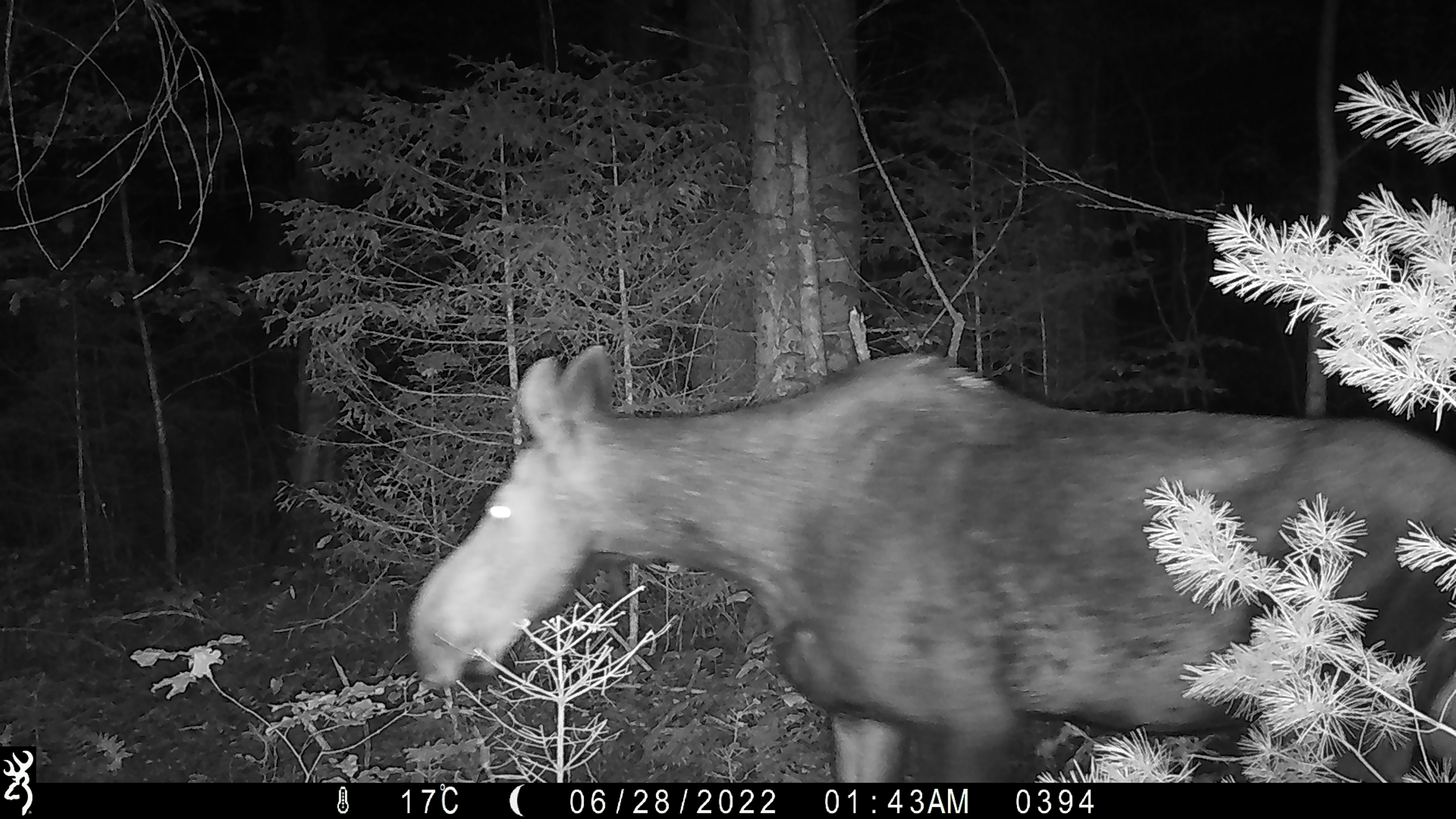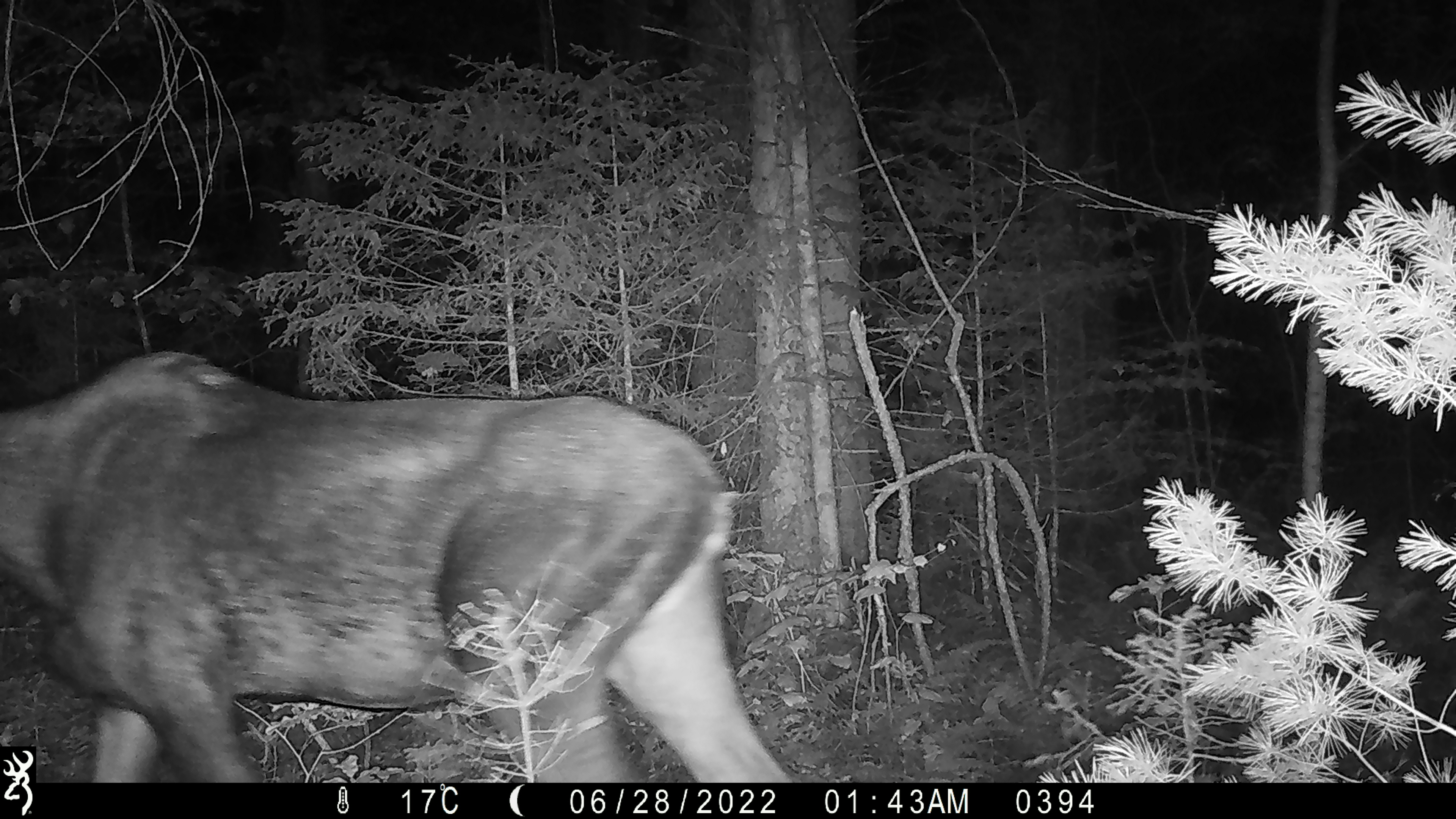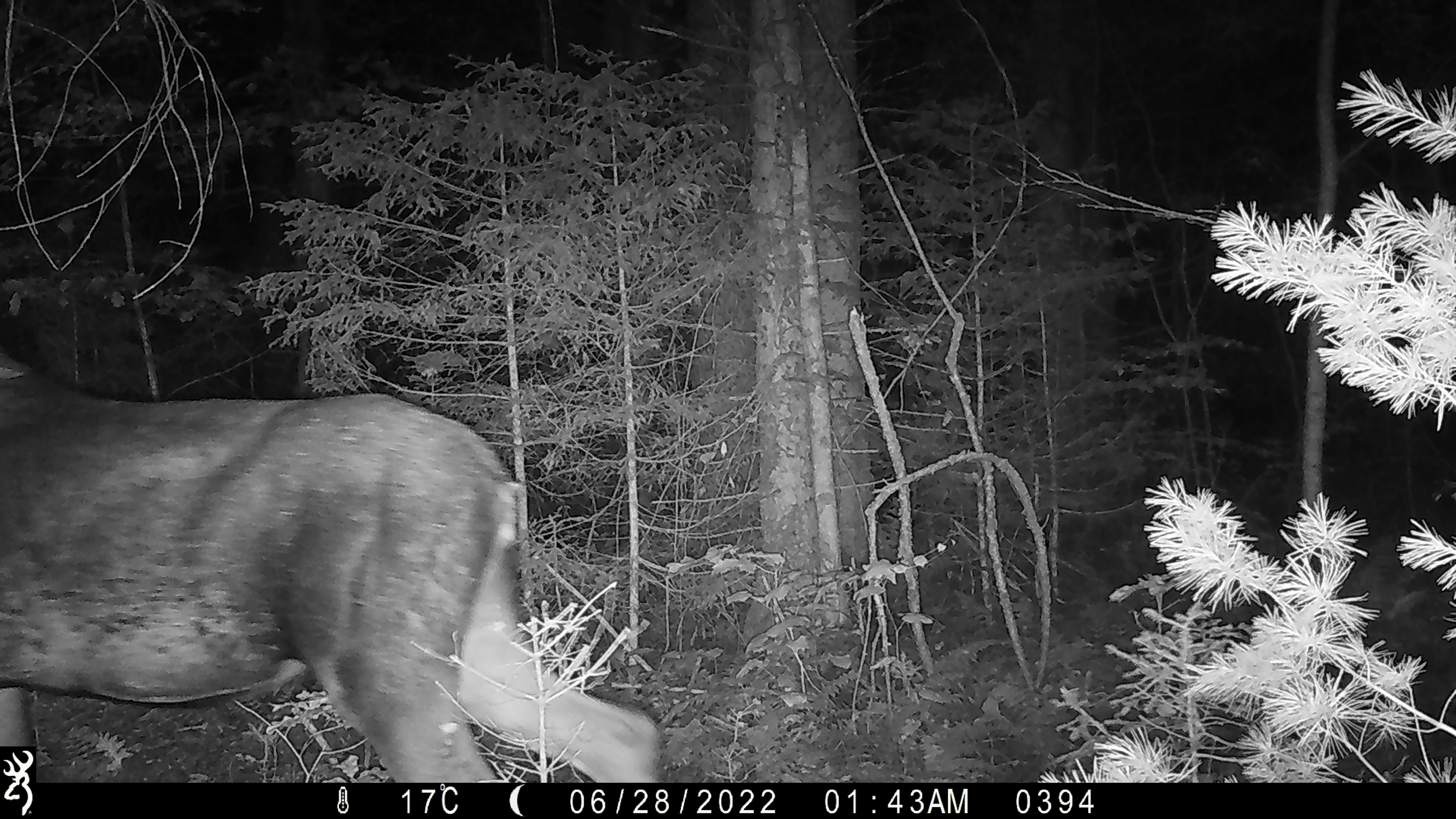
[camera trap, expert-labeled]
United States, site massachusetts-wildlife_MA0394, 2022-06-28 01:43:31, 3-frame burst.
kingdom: Animalia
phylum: Chordata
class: Mammalia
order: Artiodactyla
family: Cervidae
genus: Alces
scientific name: Alces alces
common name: moose